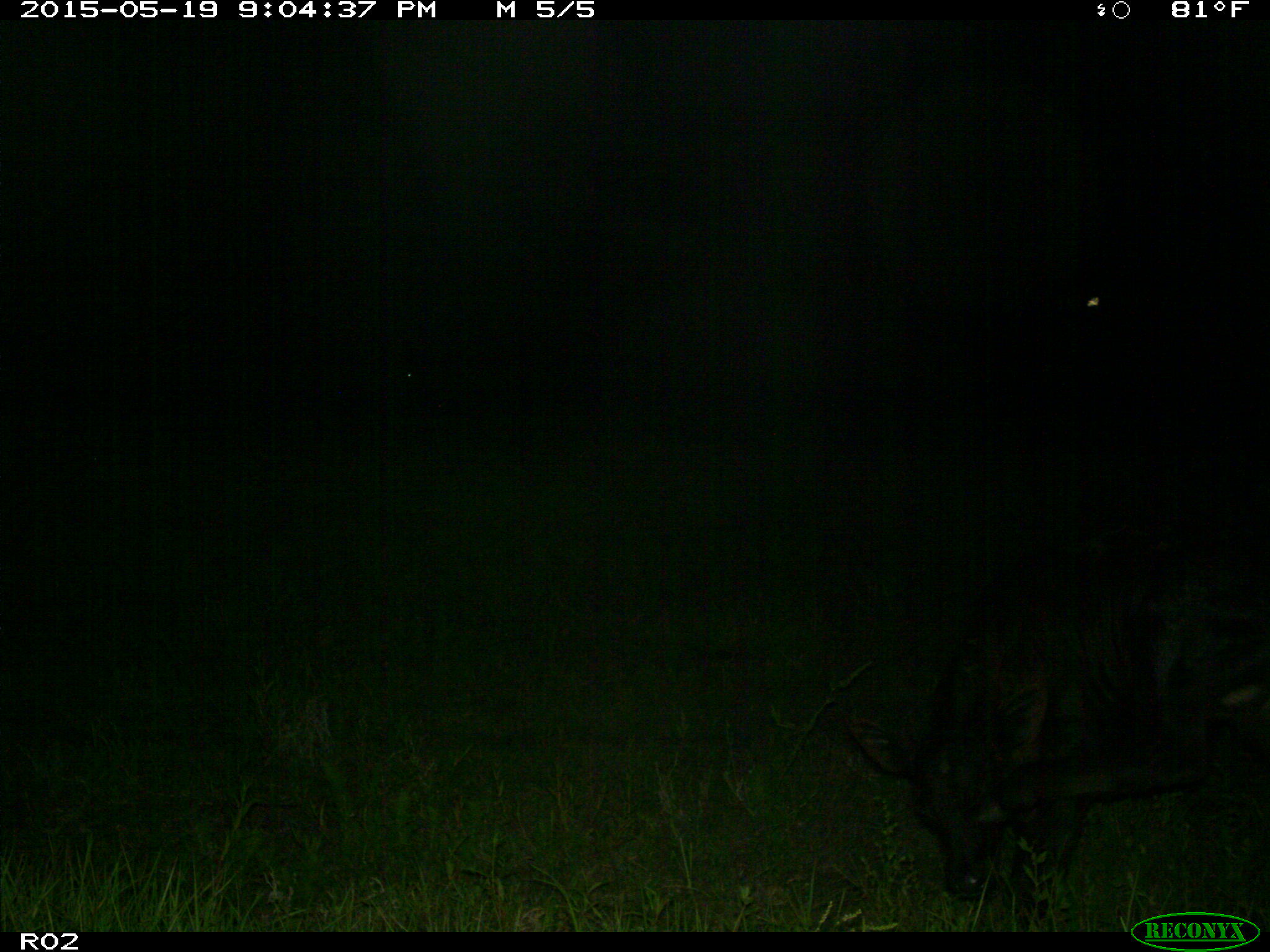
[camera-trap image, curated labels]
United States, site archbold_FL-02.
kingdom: Animalia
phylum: Chordata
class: Mammalia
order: Artiodactyla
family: Bovidae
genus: Bos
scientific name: Bos taurus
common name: domestic cow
Bos taurus (domestic cow).